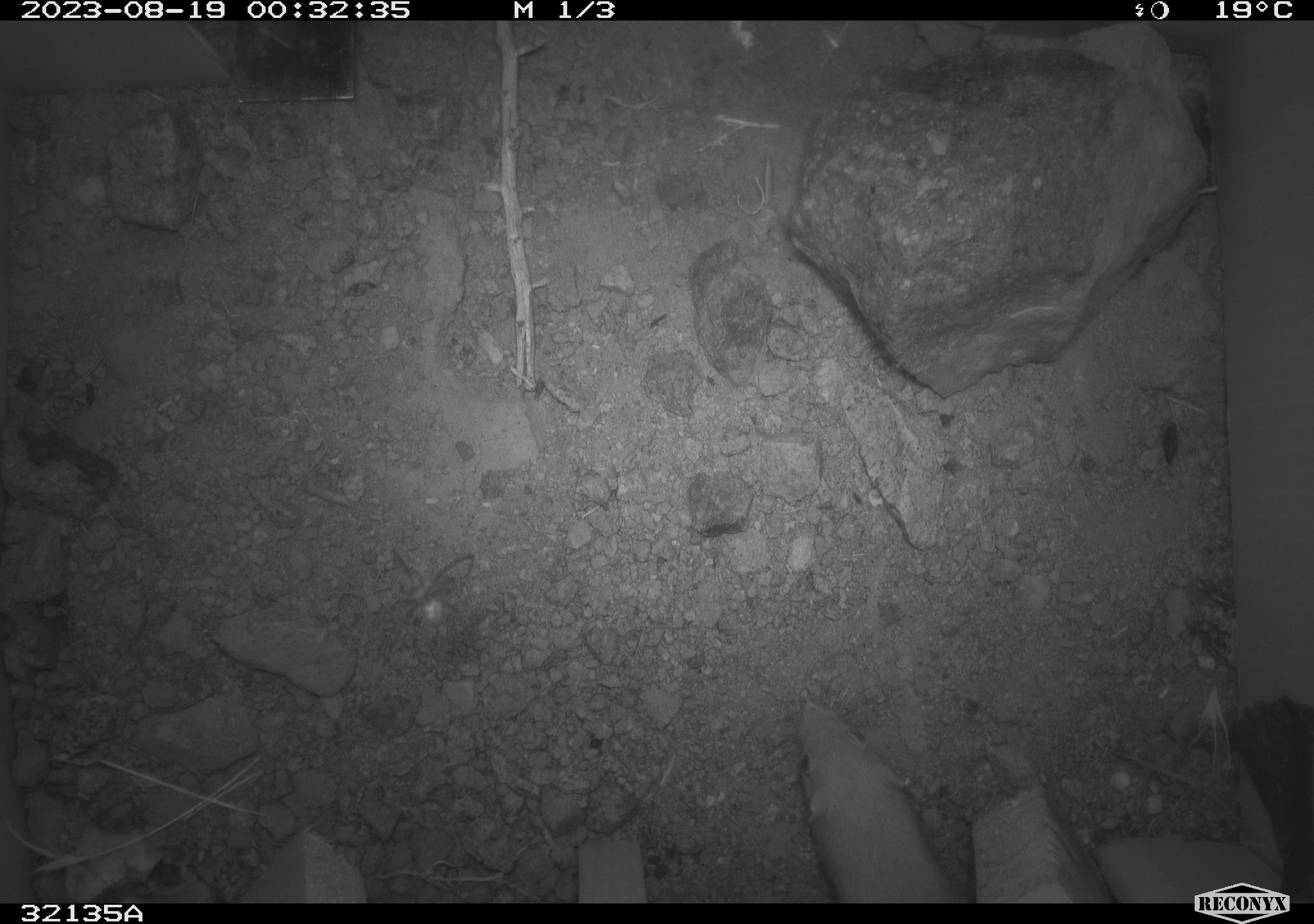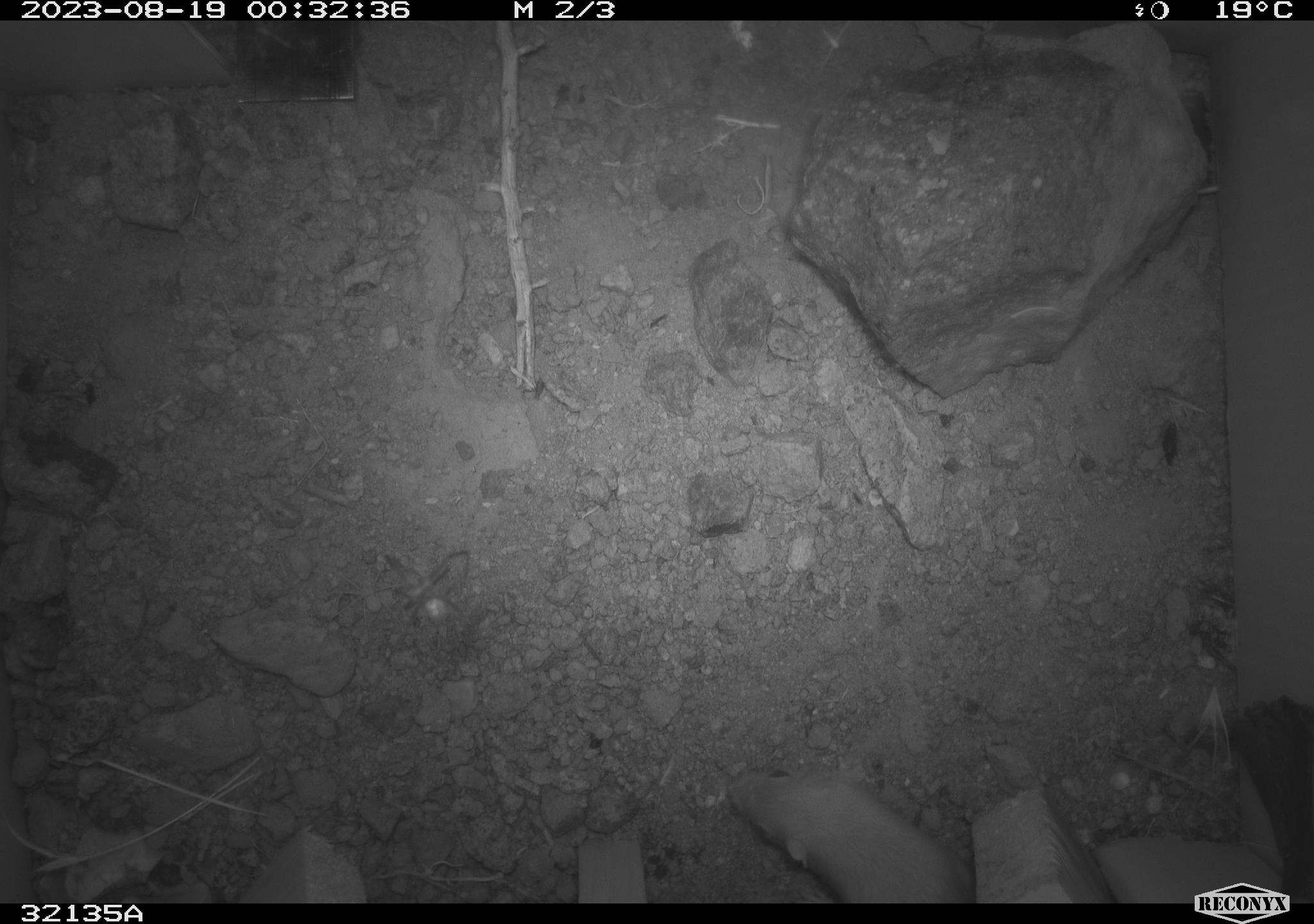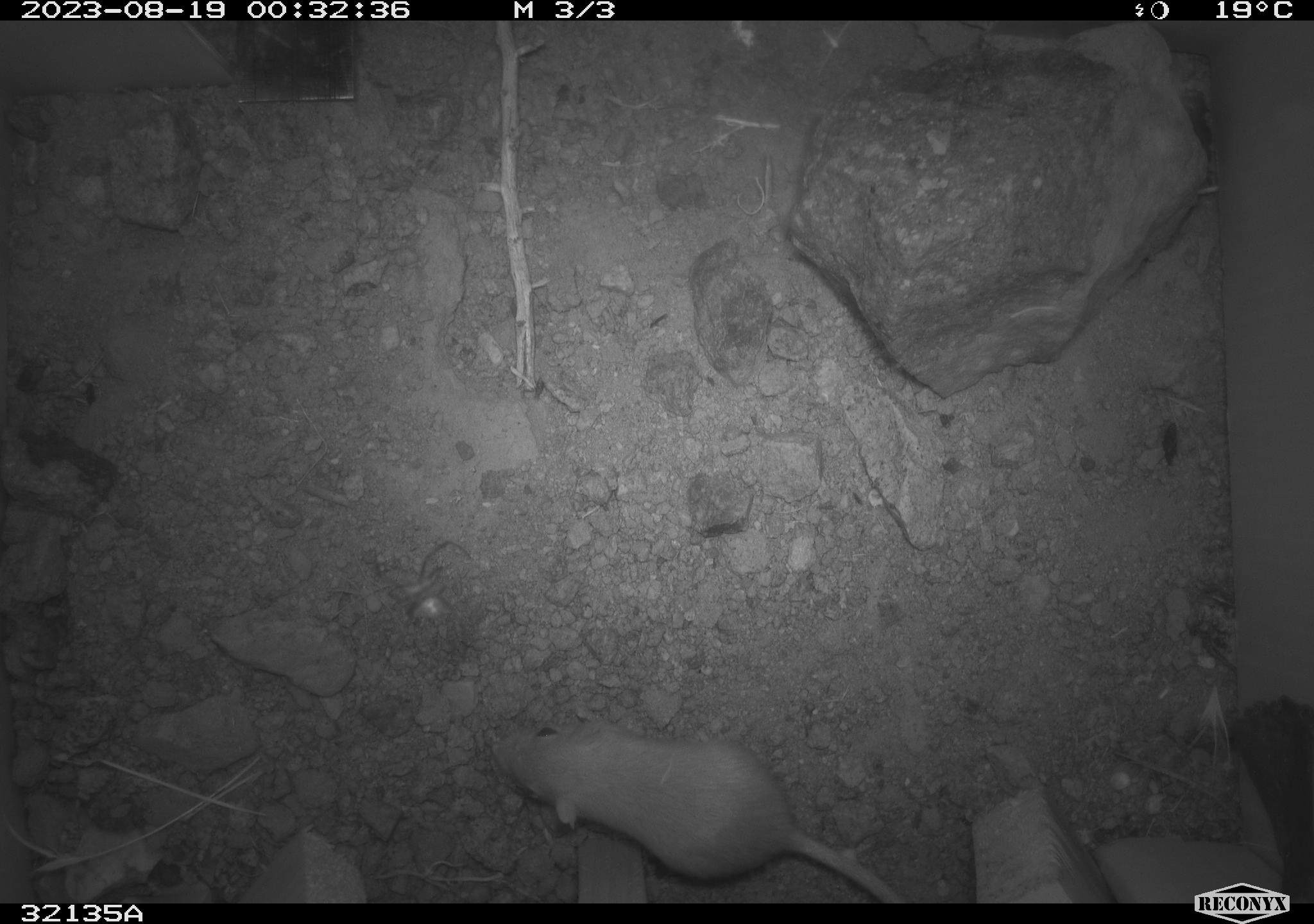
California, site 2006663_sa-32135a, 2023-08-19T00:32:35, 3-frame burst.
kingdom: Animalia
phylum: Chordata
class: Mammalia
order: Rodentia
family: Heteromyidae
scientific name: Heteromyidae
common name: kangaroo rats and pocket mice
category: heteromyidae family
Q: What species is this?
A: Heteromyidae family (kangaroo rats and pocket mice) (Heteromyidae).